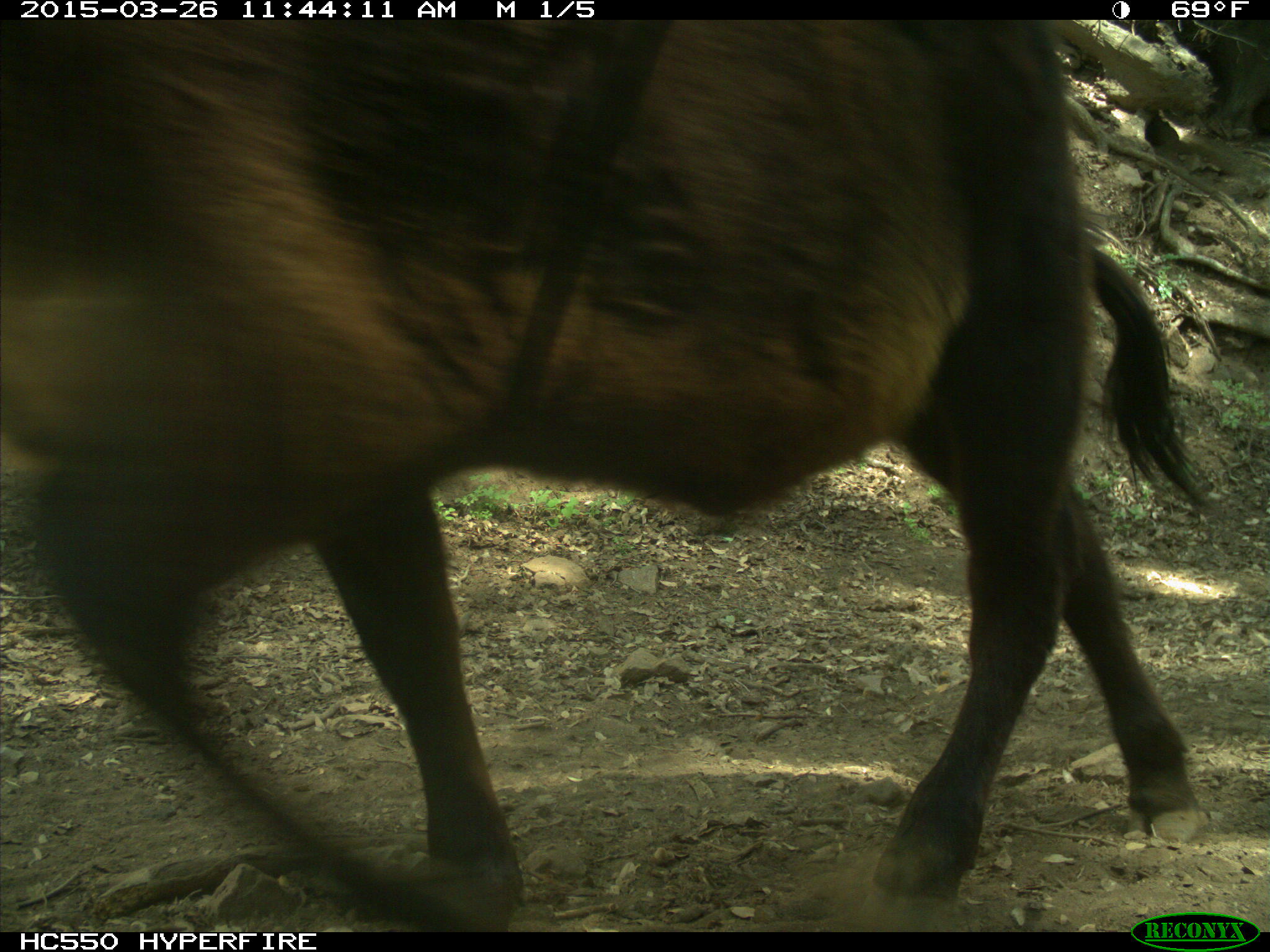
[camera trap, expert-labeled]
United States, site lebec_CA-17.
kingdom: Animalia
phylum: Chordata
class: Mammalia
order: Artiodactyla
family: Bovidae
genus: Bos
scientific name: Bos taurus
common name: domestic cow